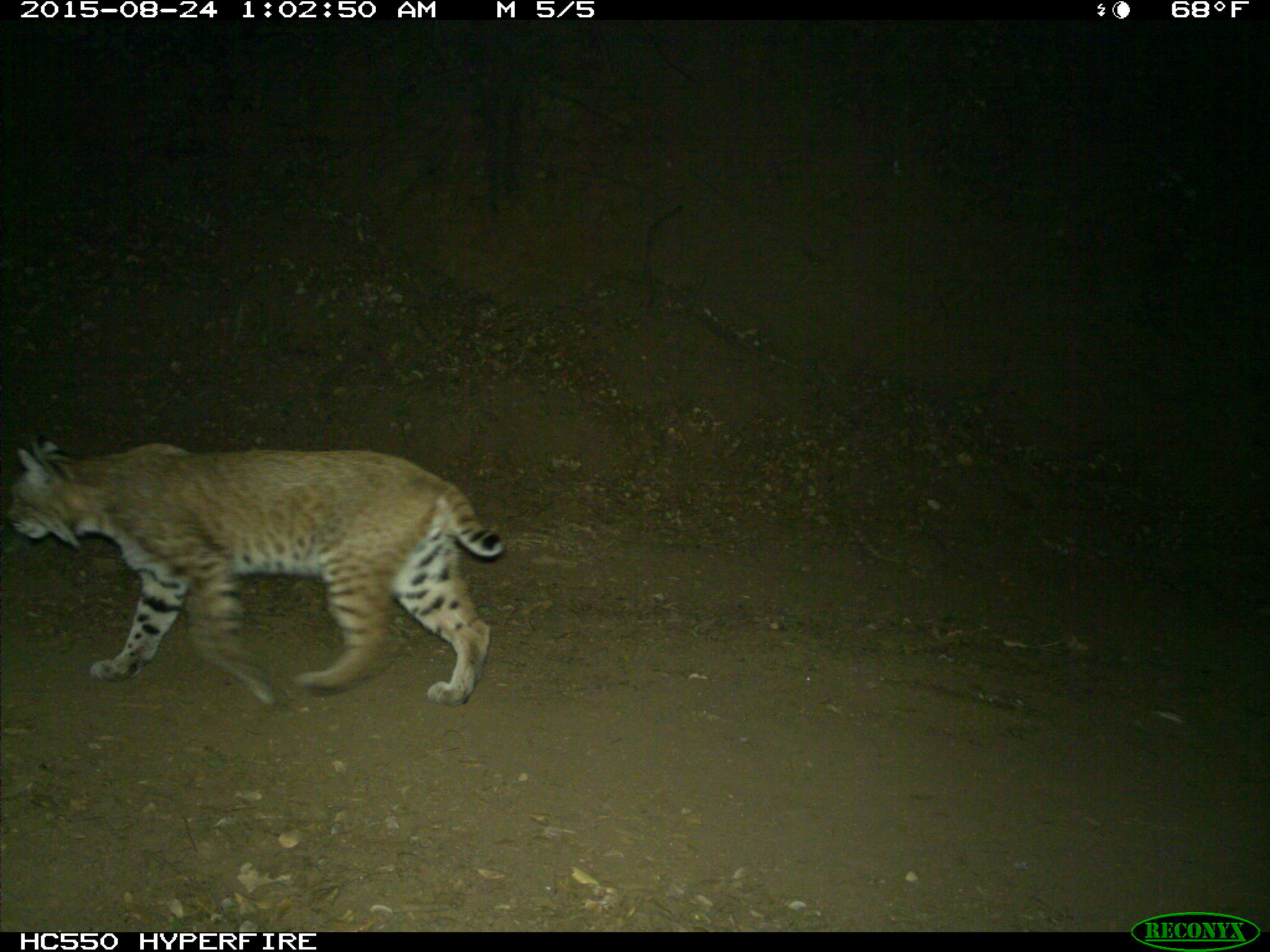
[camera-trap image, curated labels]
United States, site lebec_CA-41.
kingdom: Animalia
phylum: Chordata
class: Mammalia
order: Carnivora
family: Felidae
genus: Lynx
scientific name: Lynx rufus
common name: bobcat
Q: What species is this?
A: Lynx rufus (bobcat).